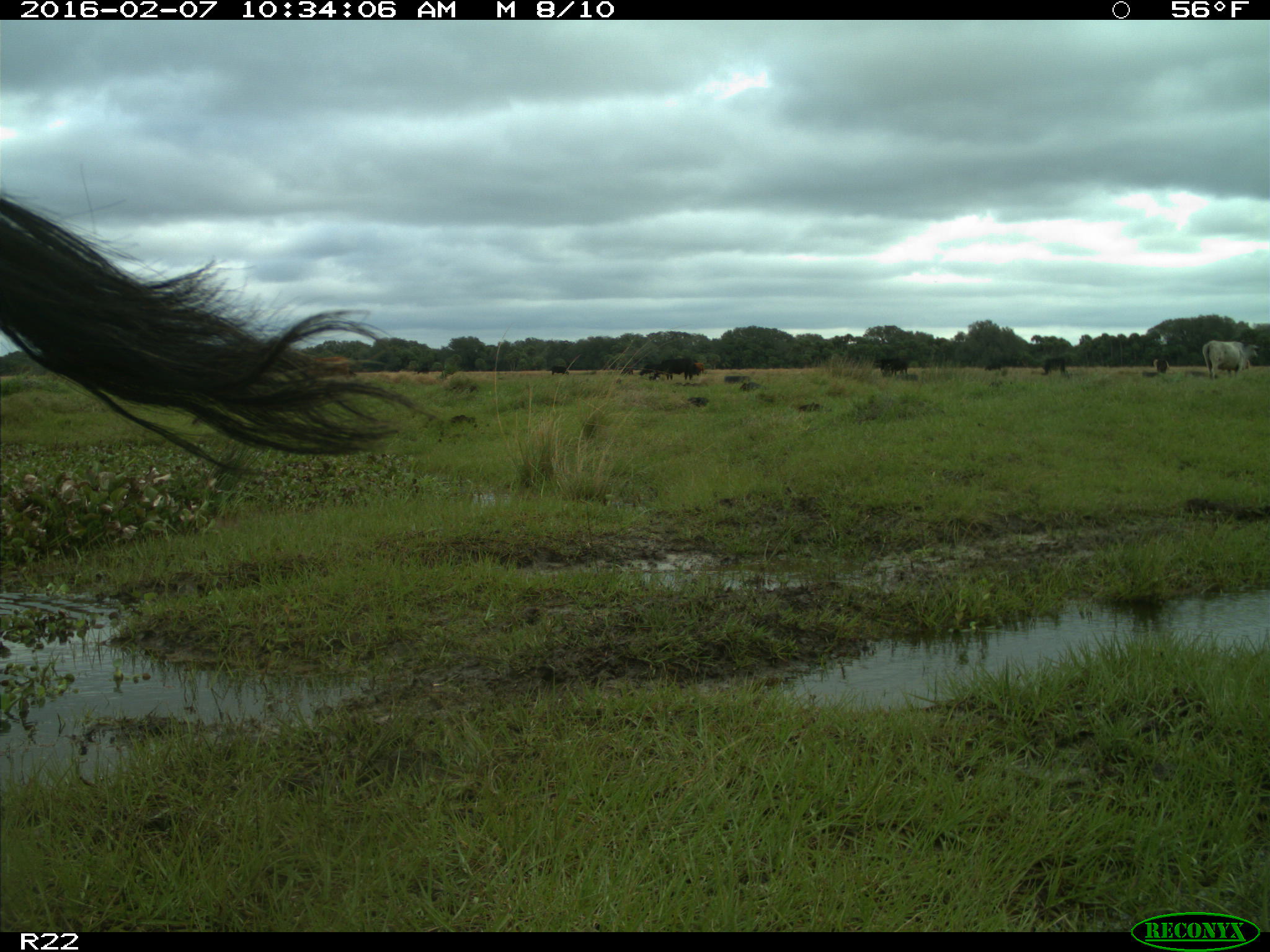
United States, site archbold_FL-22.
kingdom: Animalia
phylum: Chordata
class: Mammalia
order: Artiodactyla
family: Bovidae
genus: Bos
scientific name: Bos taurus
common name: domestic cow